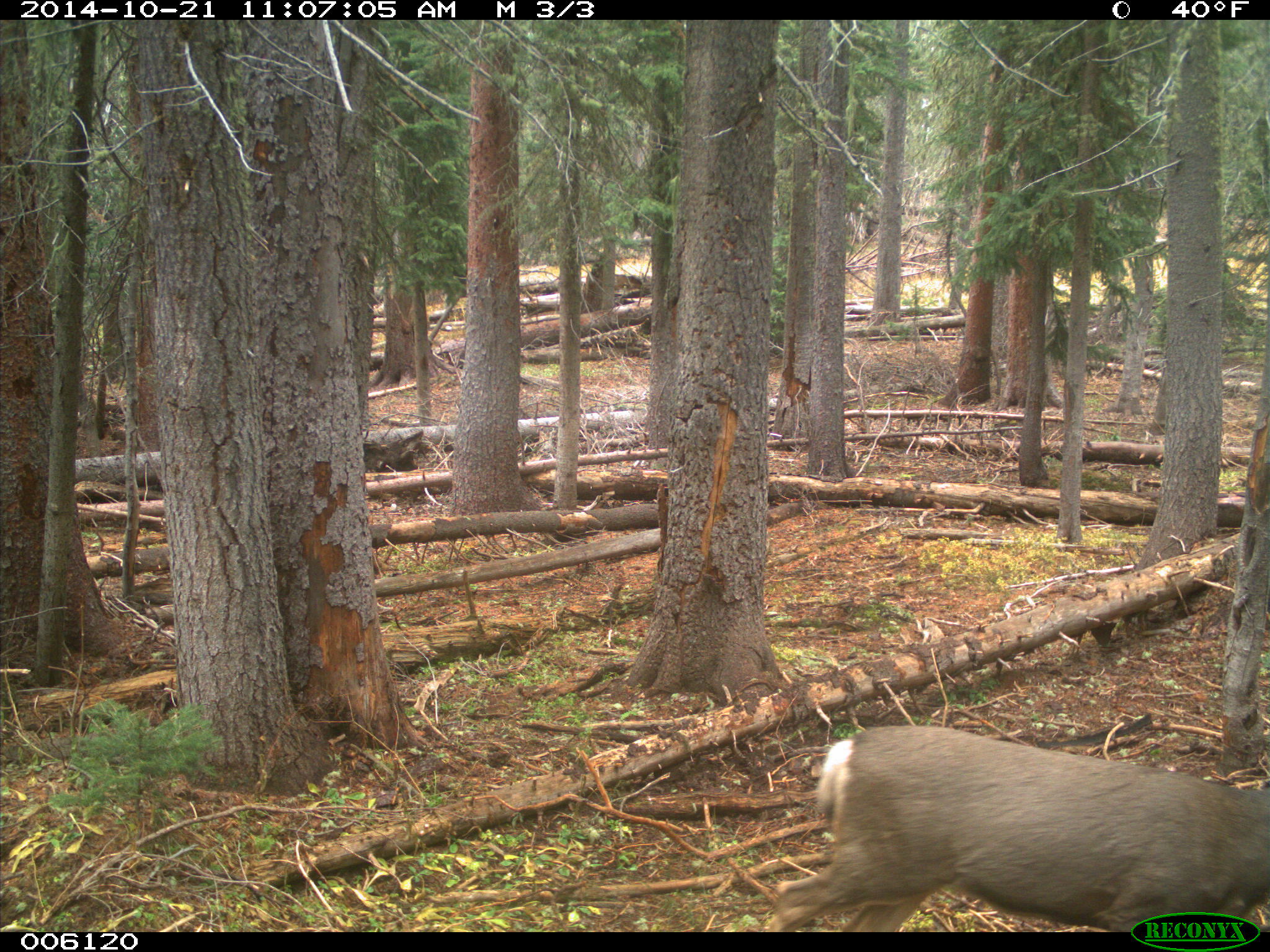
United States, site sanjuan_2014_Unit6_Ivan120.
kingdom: Animalia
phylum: Chordata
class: Mammalia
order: Artiodactyla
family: Cervidae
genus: Odocoileus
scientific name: Odocoileus hemionus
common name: mule deer